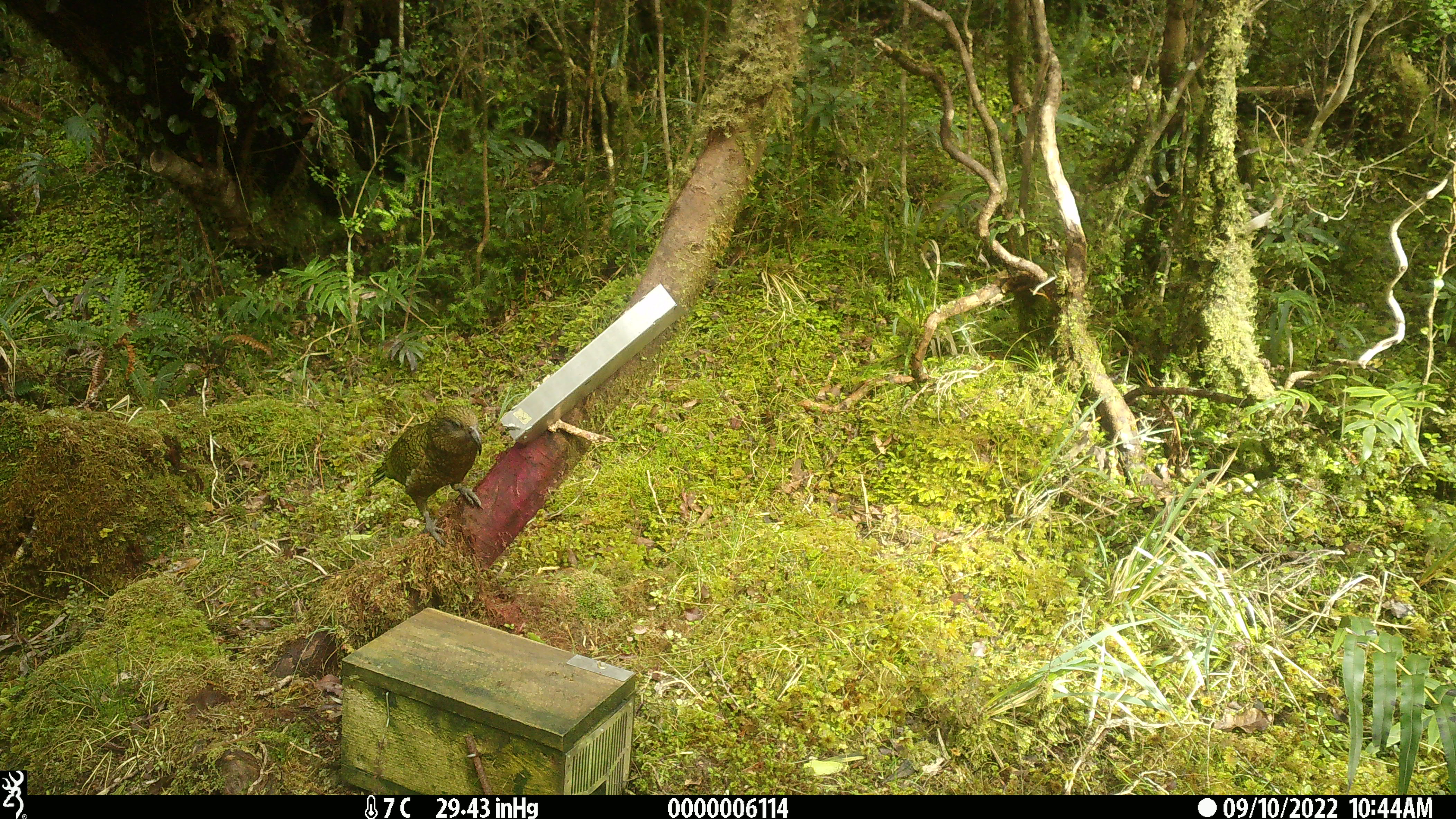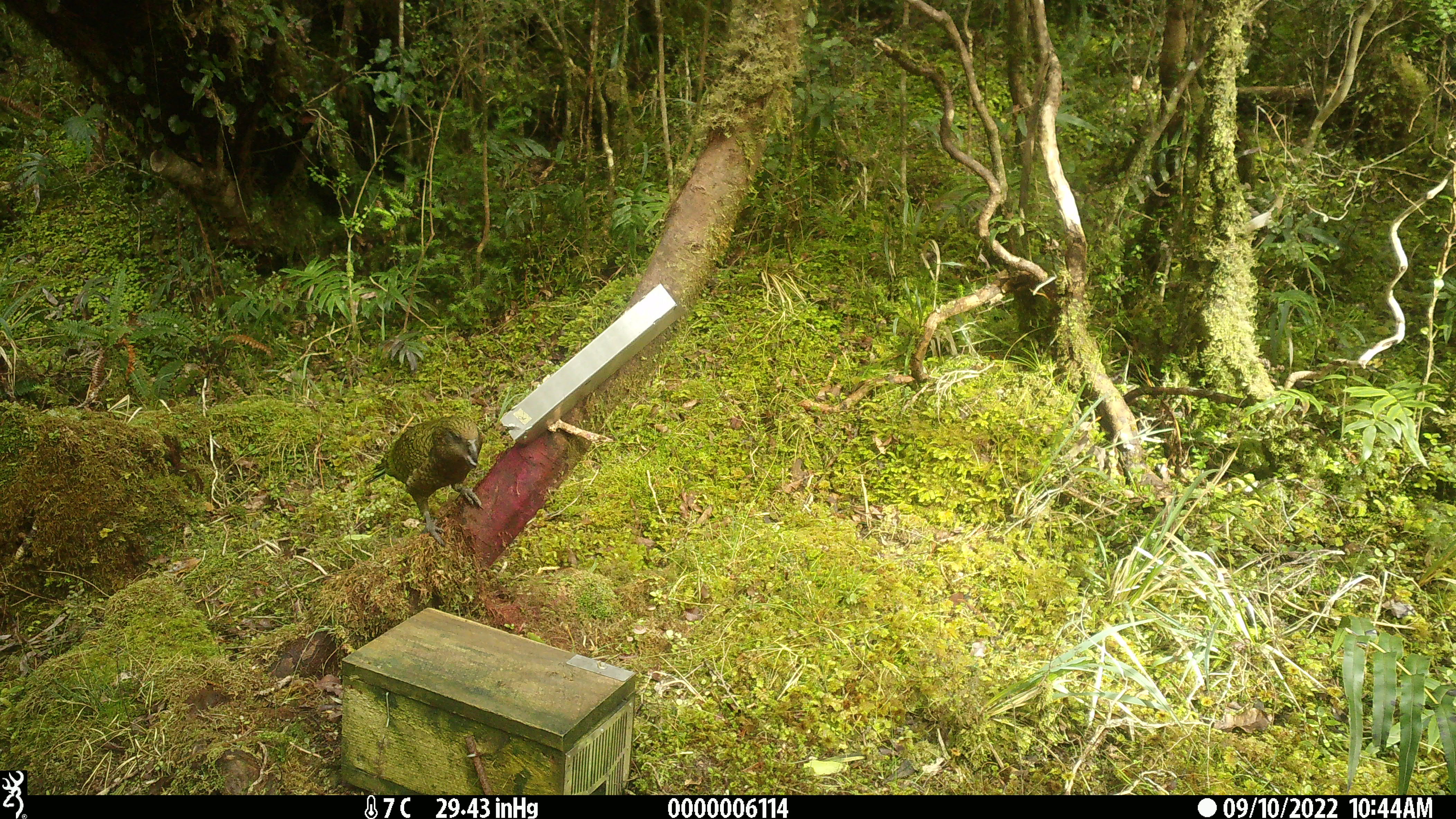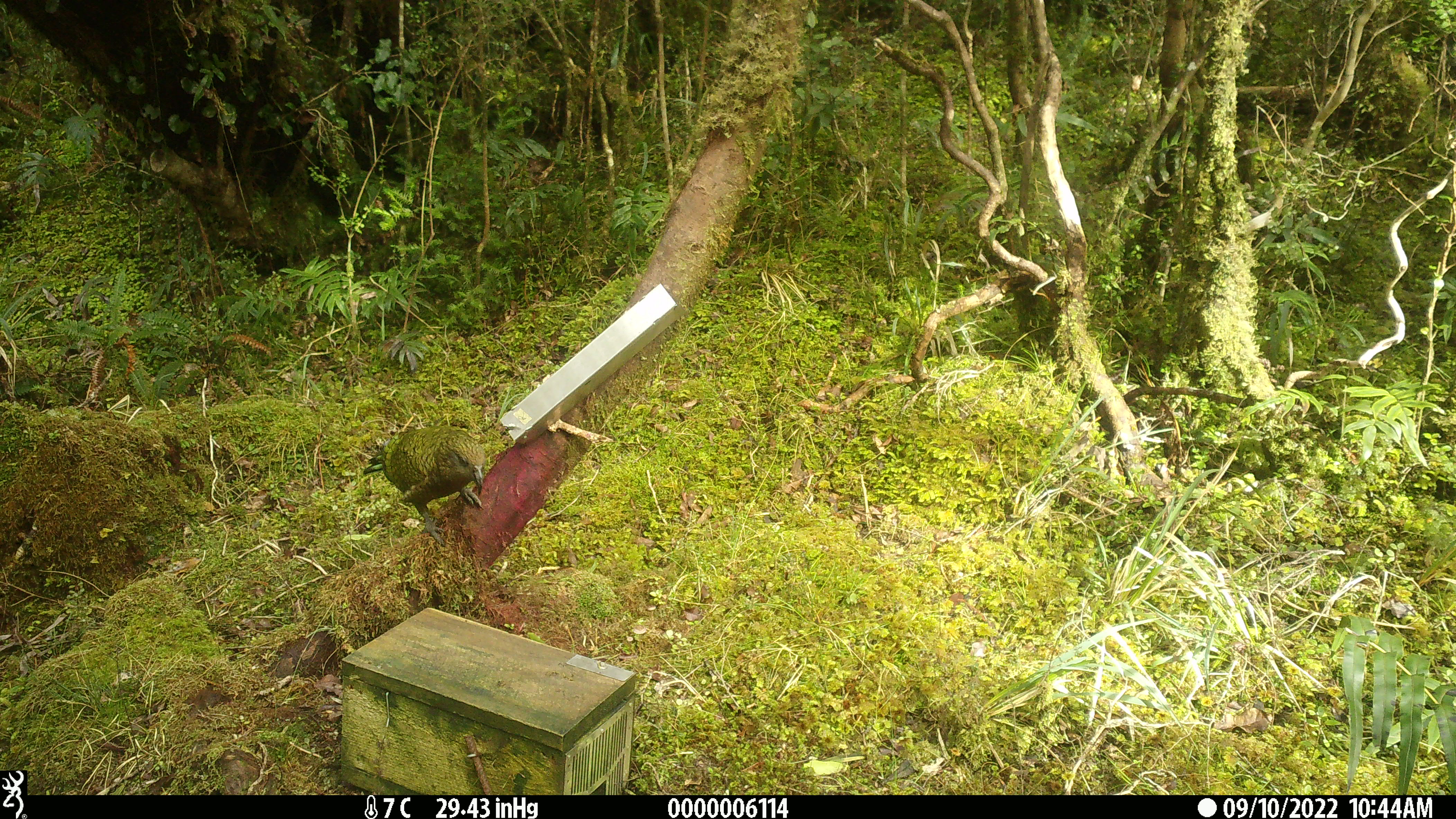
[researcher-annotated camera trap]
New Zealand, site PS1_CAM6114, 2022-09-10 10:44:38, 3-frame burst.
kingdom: Animalia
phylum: Chordata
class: Aves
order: Psittaciformes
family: Strigopidae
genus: Nestor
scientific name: Nestor notabilis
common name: kea